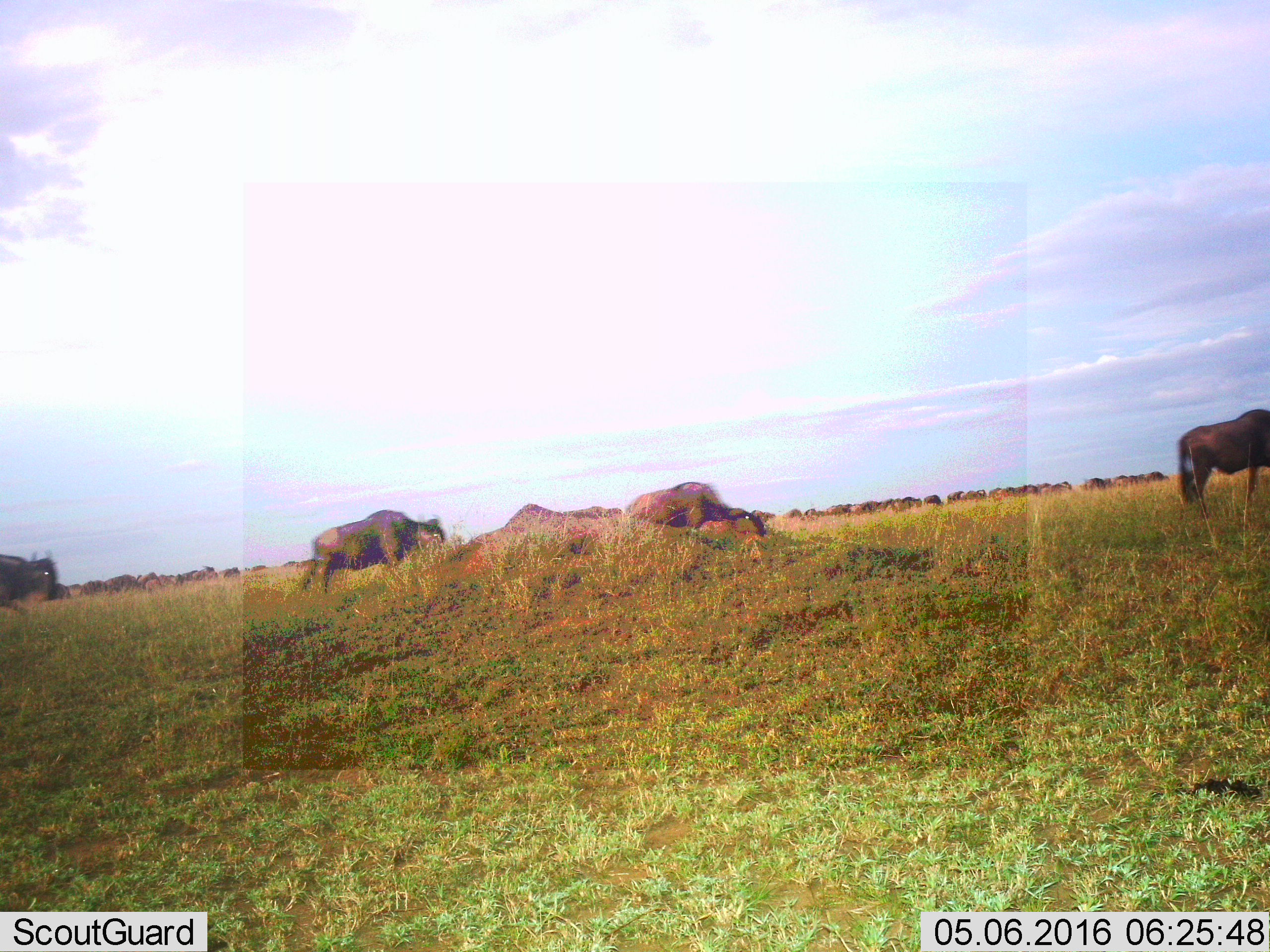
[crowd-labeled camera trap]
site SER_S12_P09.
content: unidentified animal